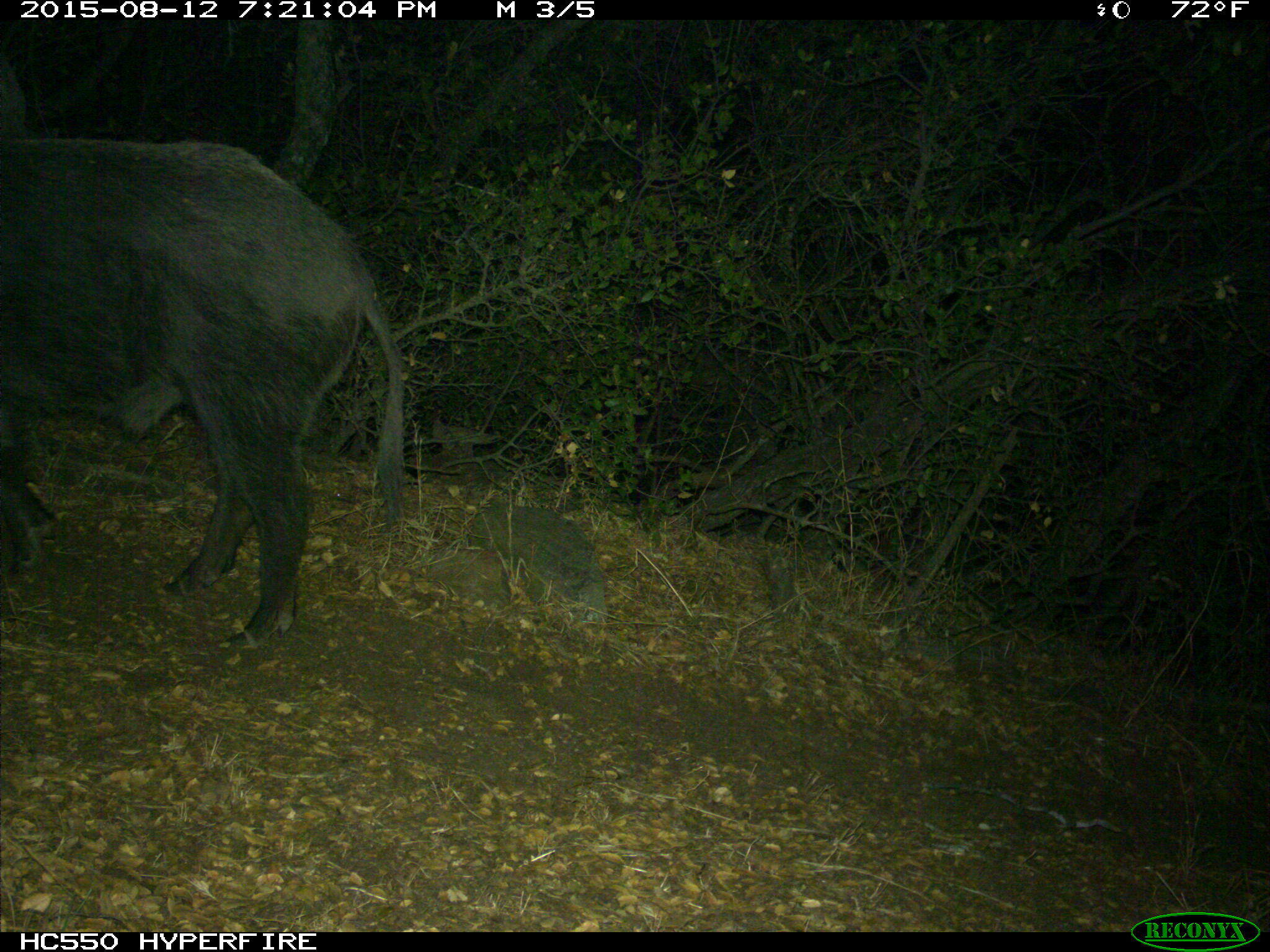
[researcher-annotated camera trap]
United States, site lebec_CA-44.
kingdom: Animalia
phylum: Chordata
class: Mammalia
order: Artiodactyla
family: Suidae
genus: Sus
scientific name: Sus scrofa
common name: wild boar